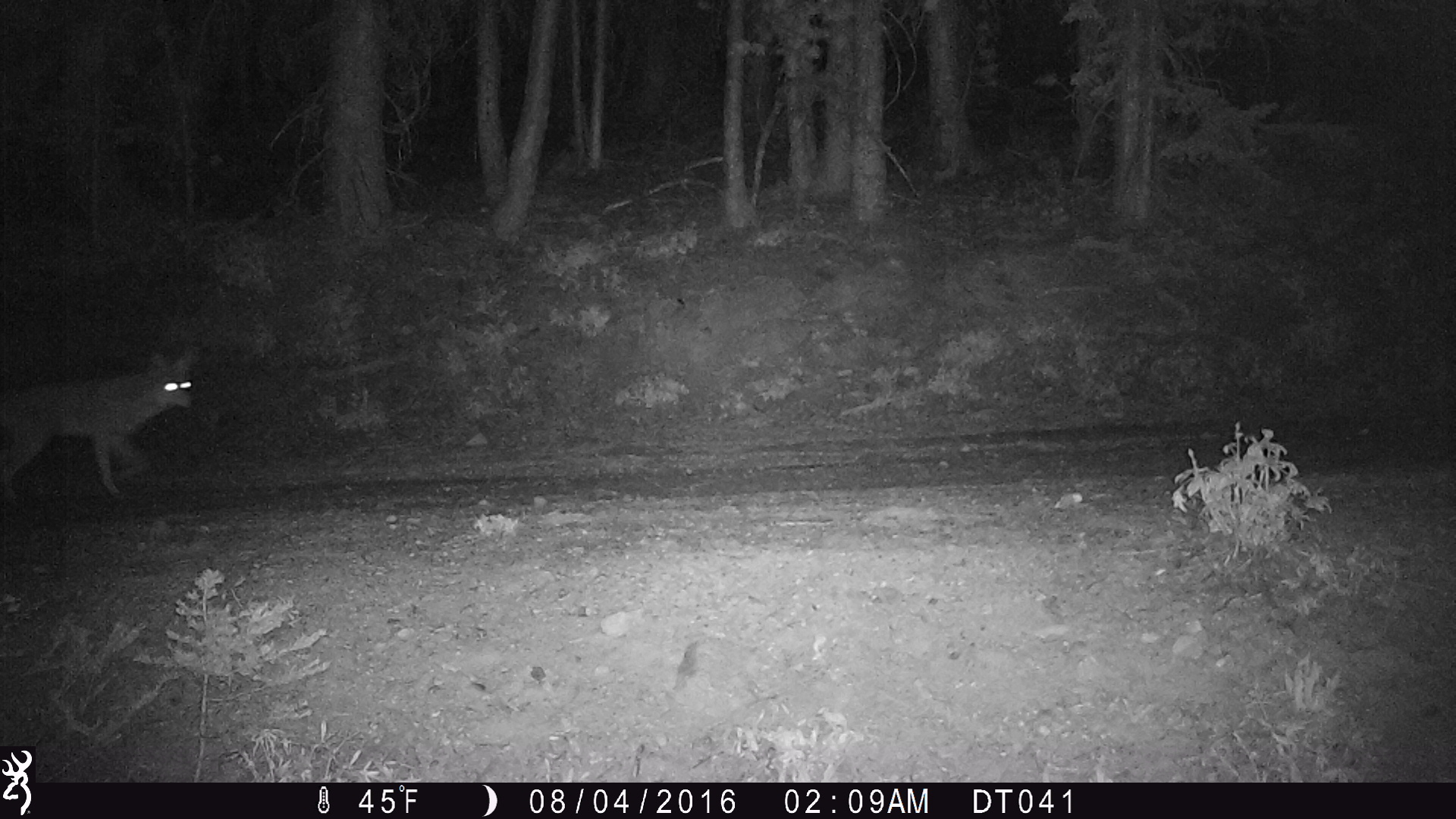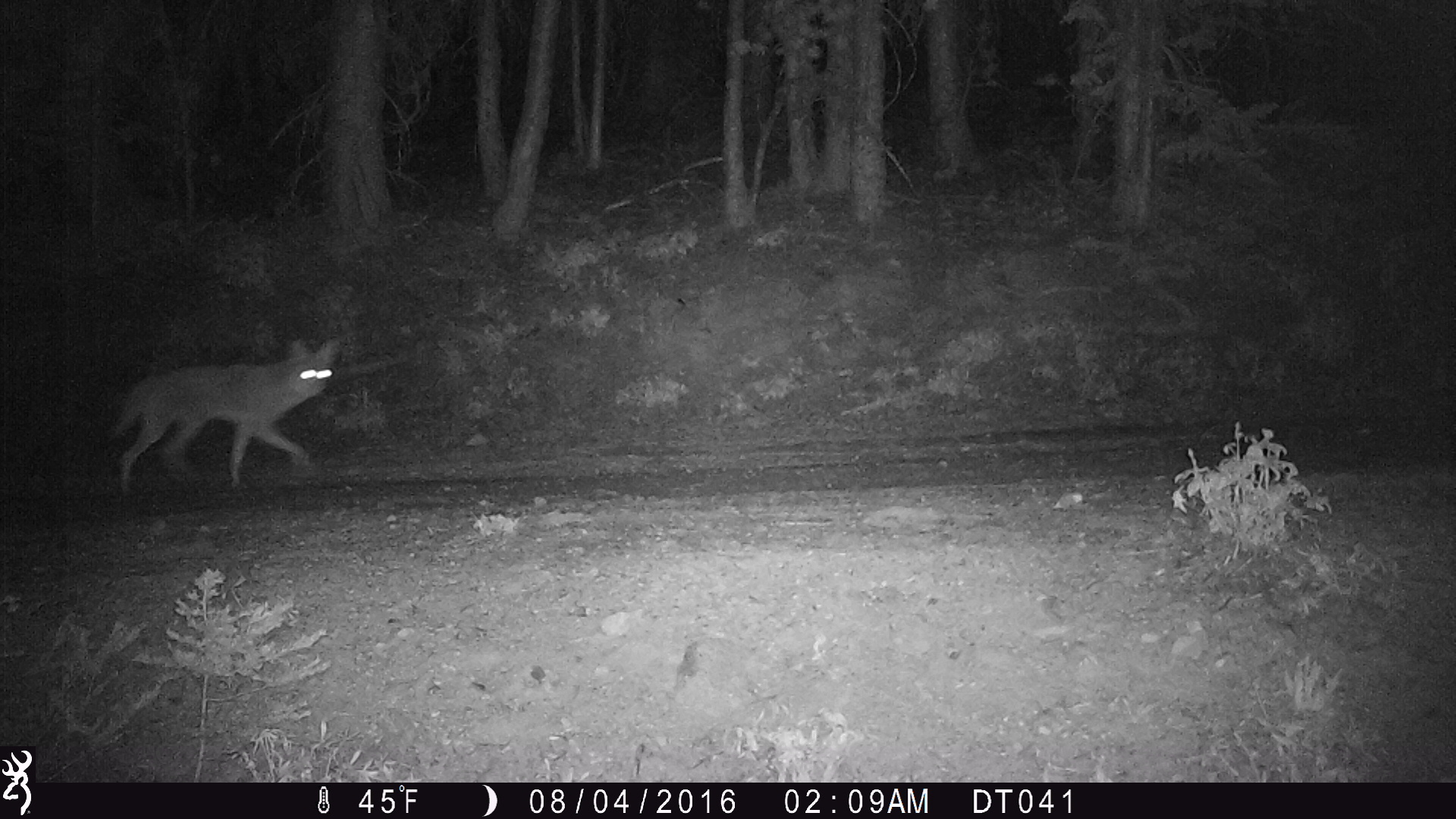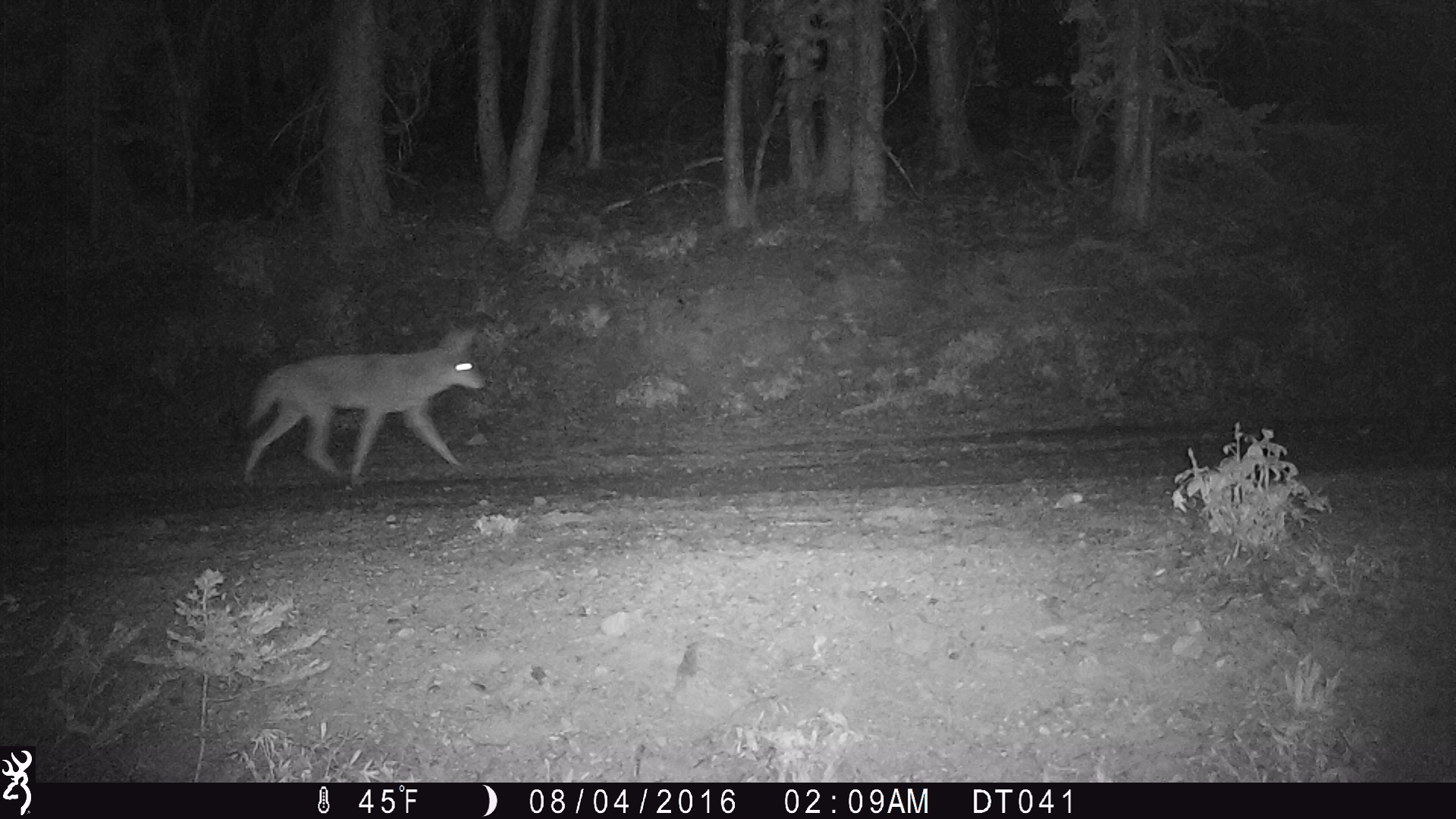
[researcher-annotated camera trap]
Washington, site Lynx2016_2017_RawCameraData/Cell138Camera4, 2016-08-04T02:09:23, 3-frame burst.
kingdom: Animalia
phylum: Chordata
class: Mammalia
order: Carnivora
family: Canidae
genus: Canis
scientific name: Canis latrans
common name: coyote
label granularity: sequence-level